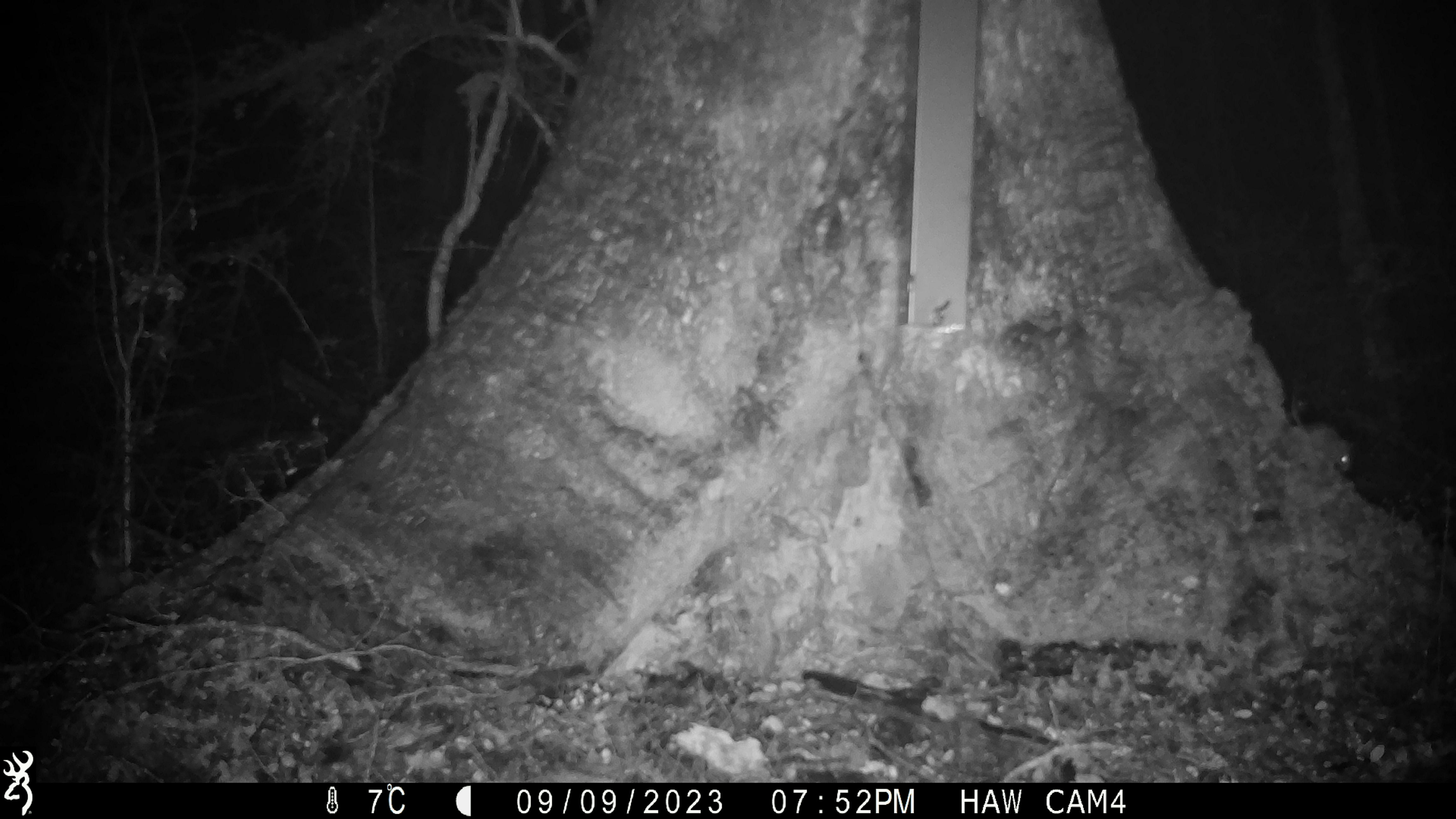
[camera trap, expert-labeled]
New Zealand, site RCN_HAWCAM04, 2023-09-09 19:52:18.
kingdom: Animalia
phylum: Chordata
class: Mammalia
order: Rodentia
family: Muridae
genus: Mus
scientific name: Mus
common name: mouse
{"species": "mouse (Mus)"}